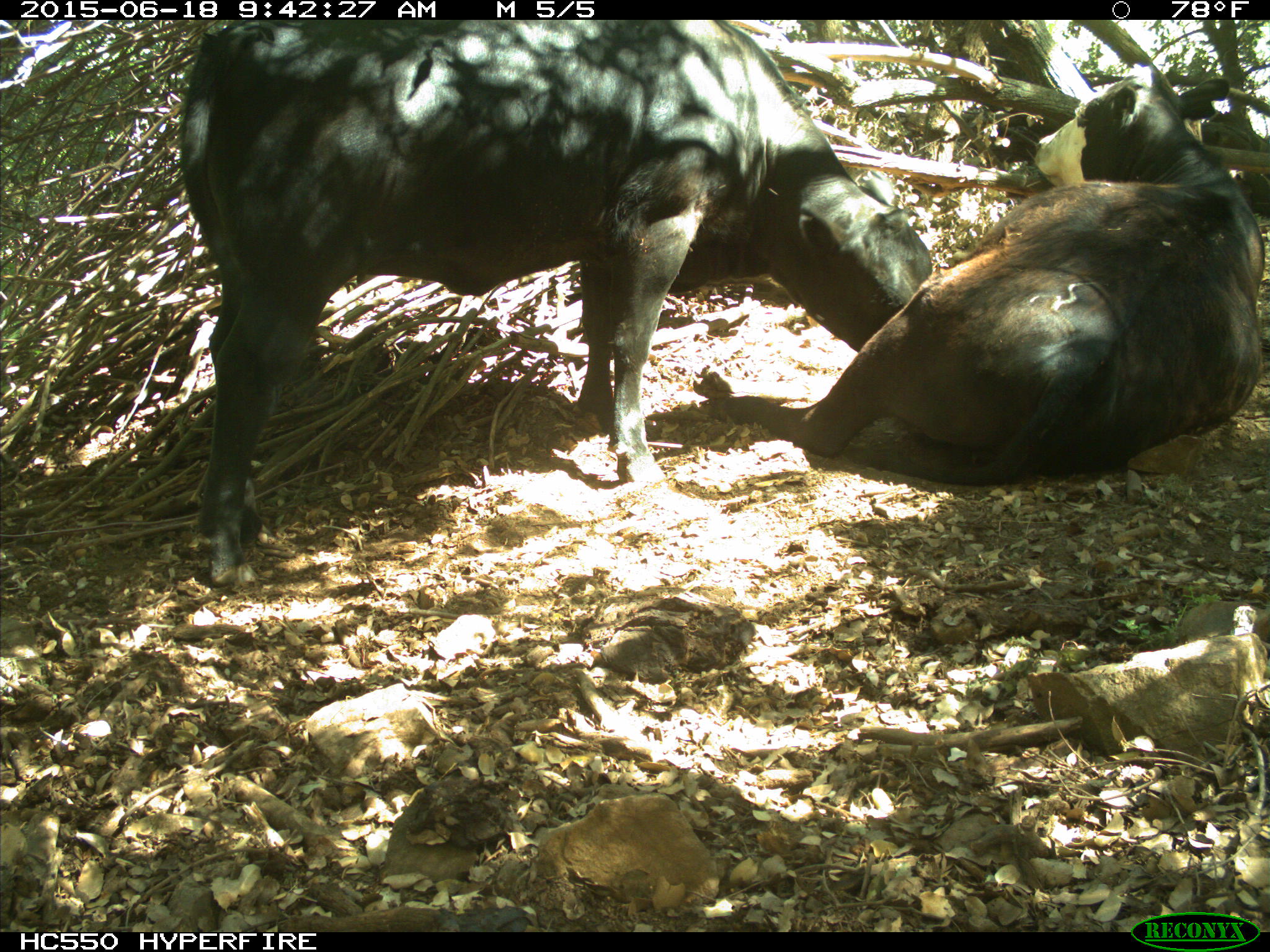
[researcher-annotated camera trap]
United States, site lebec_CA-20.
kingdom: Animalia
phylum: Chordata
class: Mammalia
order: Artiodactyla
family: Bovidae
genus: Bos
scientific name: Bos taurus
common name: domestic cow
Bos taurus (domestic cow).